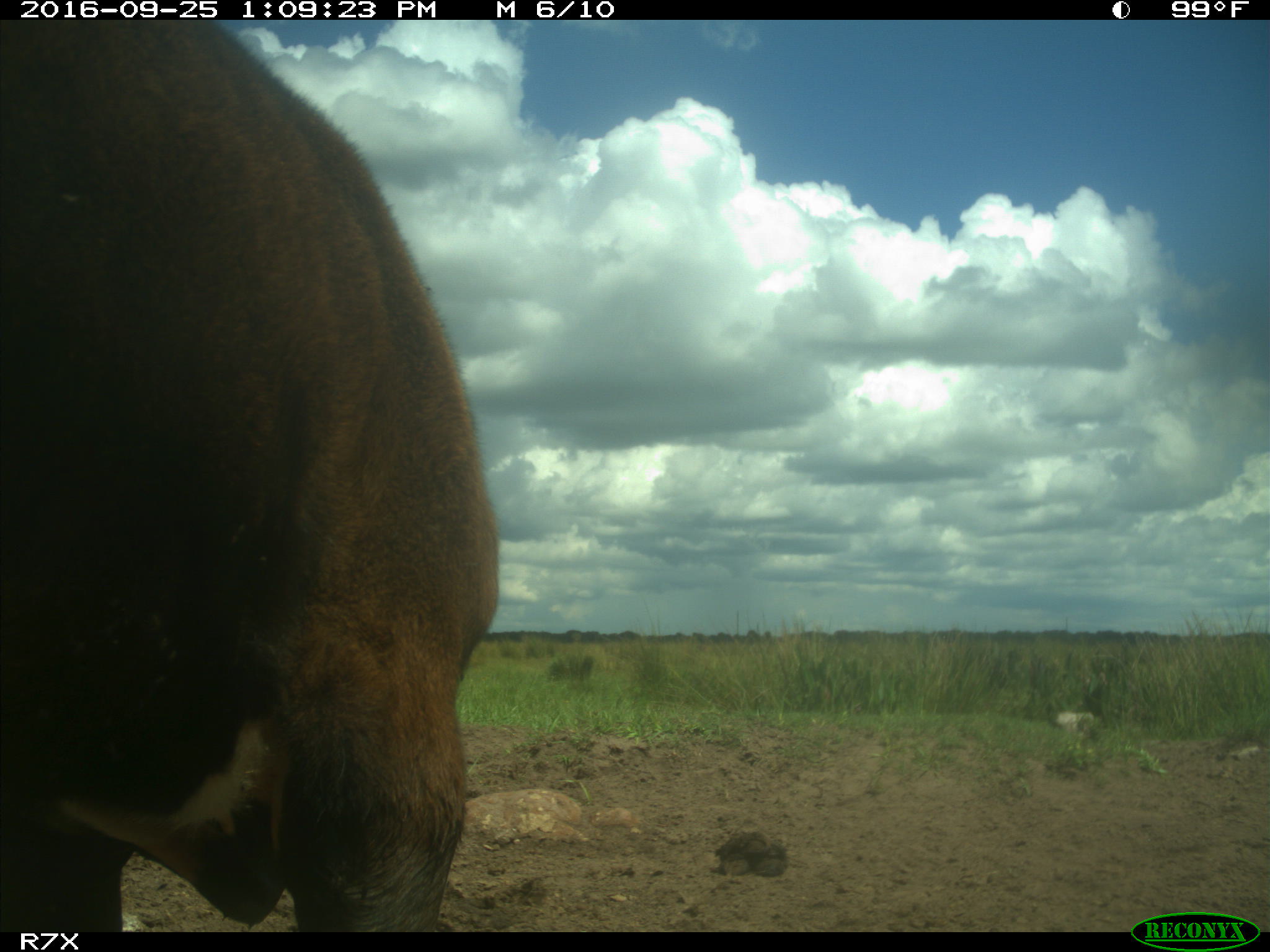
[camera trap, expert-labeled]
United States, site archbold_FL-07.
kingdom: Animalia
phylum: Chordata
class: Mammalia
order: Artiodactyla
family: Bovidae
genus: Bos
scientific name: Bos taurus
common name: domestic cow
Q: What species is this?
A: Bos taurus (domestic cow).